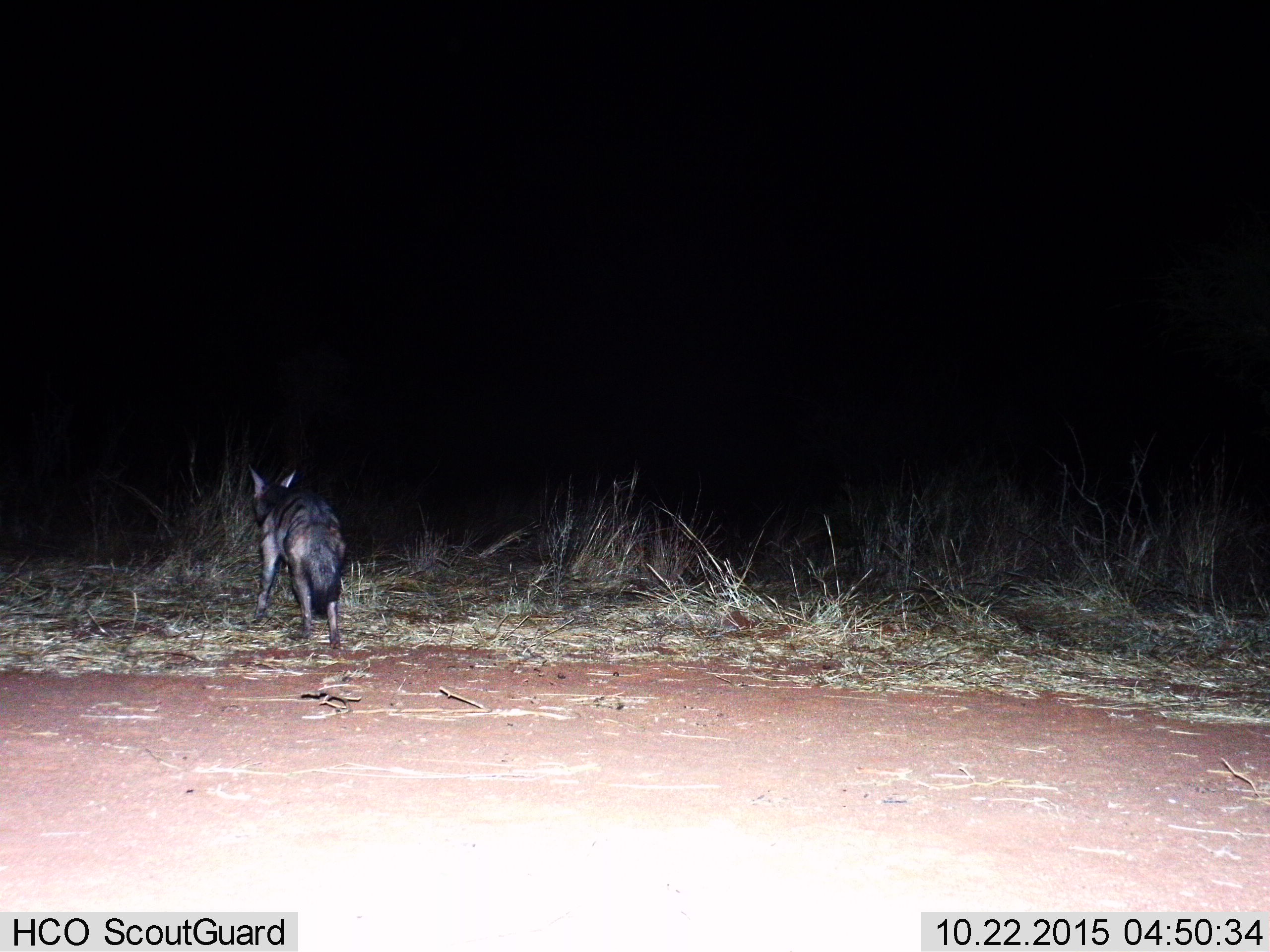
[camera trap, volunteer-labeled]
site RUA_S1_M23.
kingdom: Animalia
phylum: Chordata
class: Mammalia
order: Carnivora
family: Canidae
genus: Lupulella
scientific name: Lupulella mesomelas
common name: black-backed jackal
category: jackalblackbacked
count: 1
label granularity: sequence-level